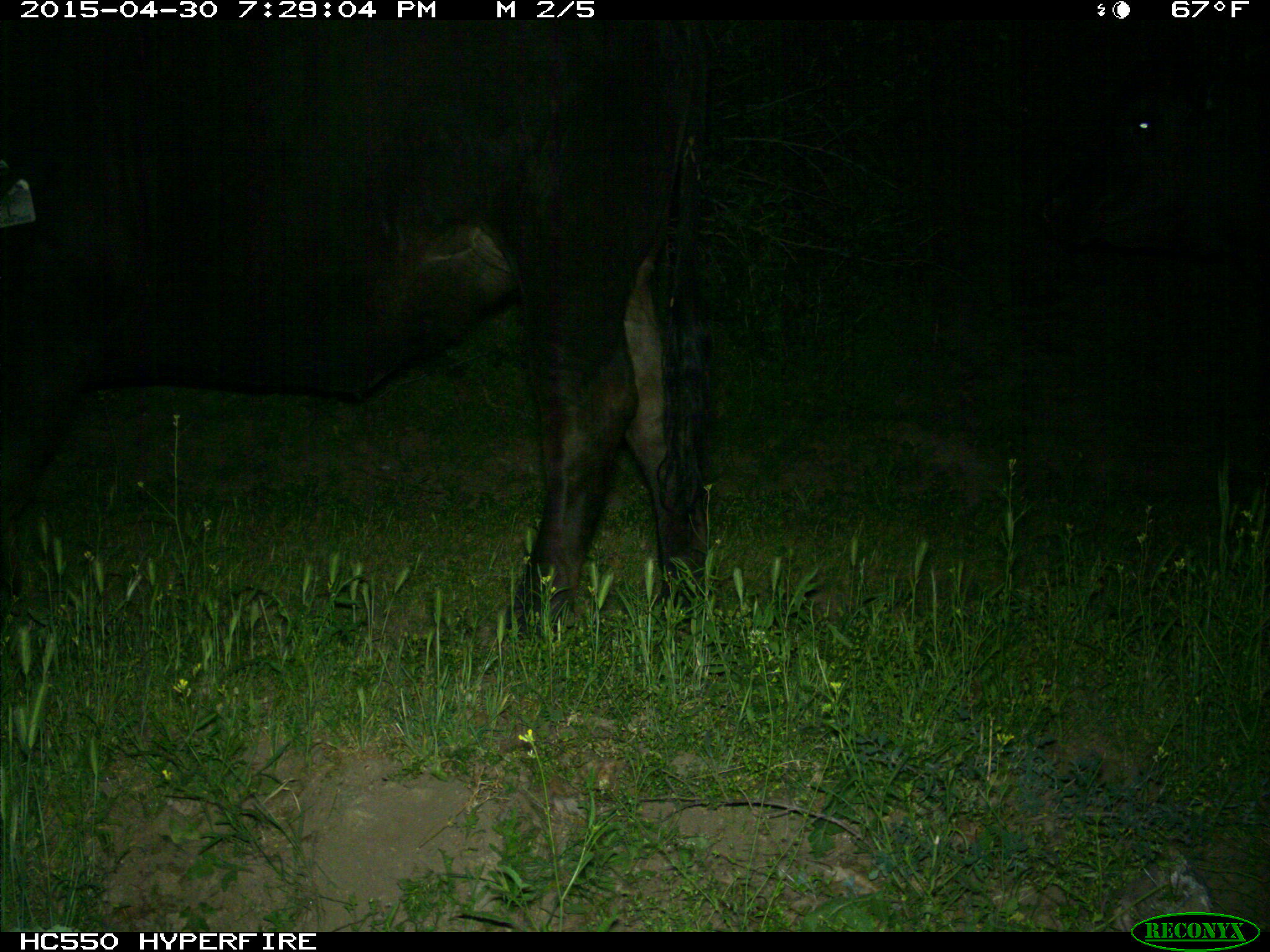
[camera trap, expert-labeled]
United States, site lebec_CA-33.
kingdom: Animalia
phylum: Chordata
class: Mammalia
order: Artiodactyla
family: Bovidae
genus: Bos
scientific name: Bos taurus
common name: domestic cow